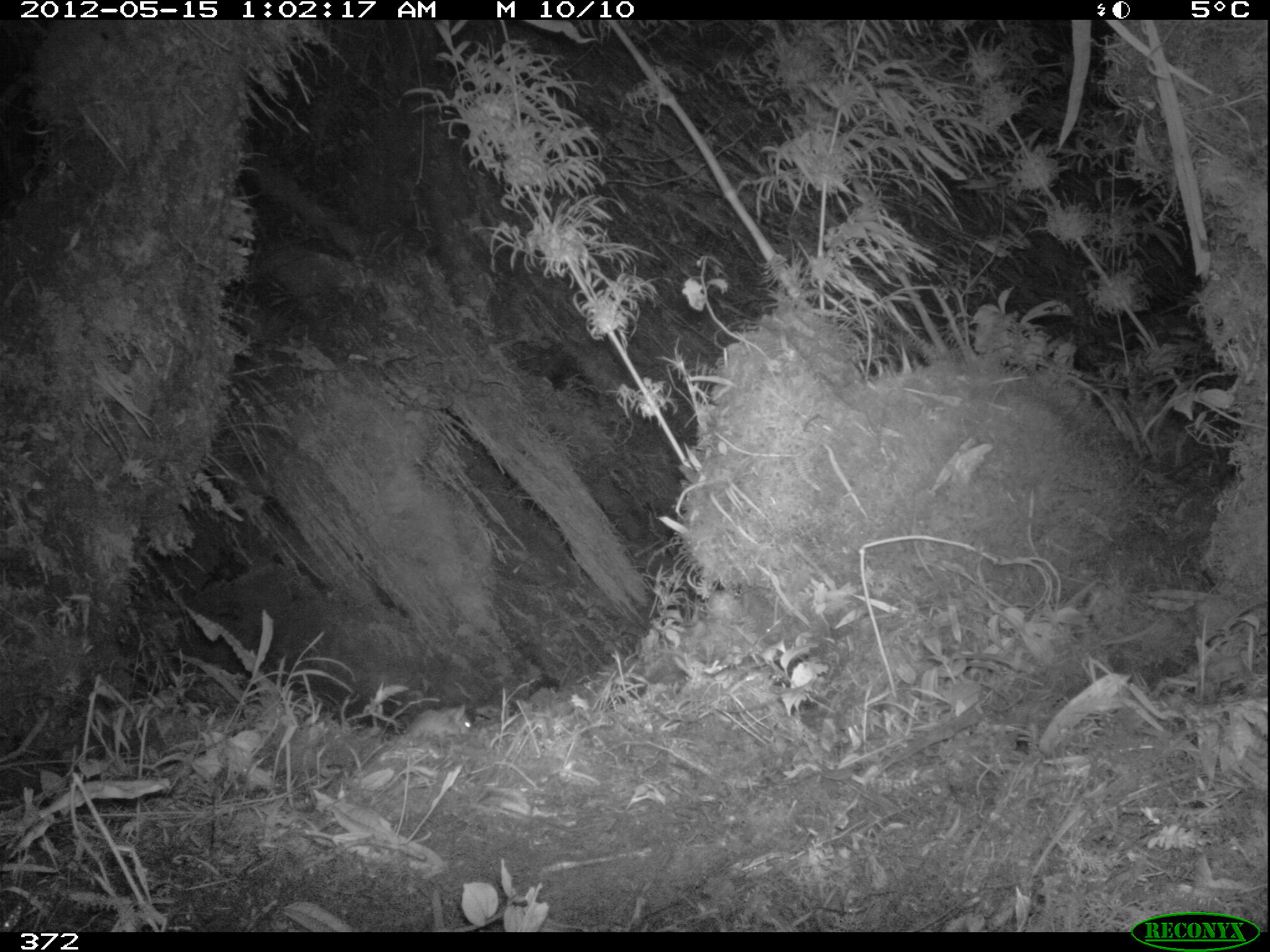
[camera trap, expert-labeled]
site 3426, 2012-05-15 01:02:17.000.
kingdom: Animalia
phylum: Chordata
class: Mammalia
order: Rodentia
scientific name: Rodentia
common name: rodents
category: unknown rodent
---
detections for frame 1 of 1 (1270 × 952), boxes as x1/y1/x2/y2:
unknown rodent: 396/704/472/740